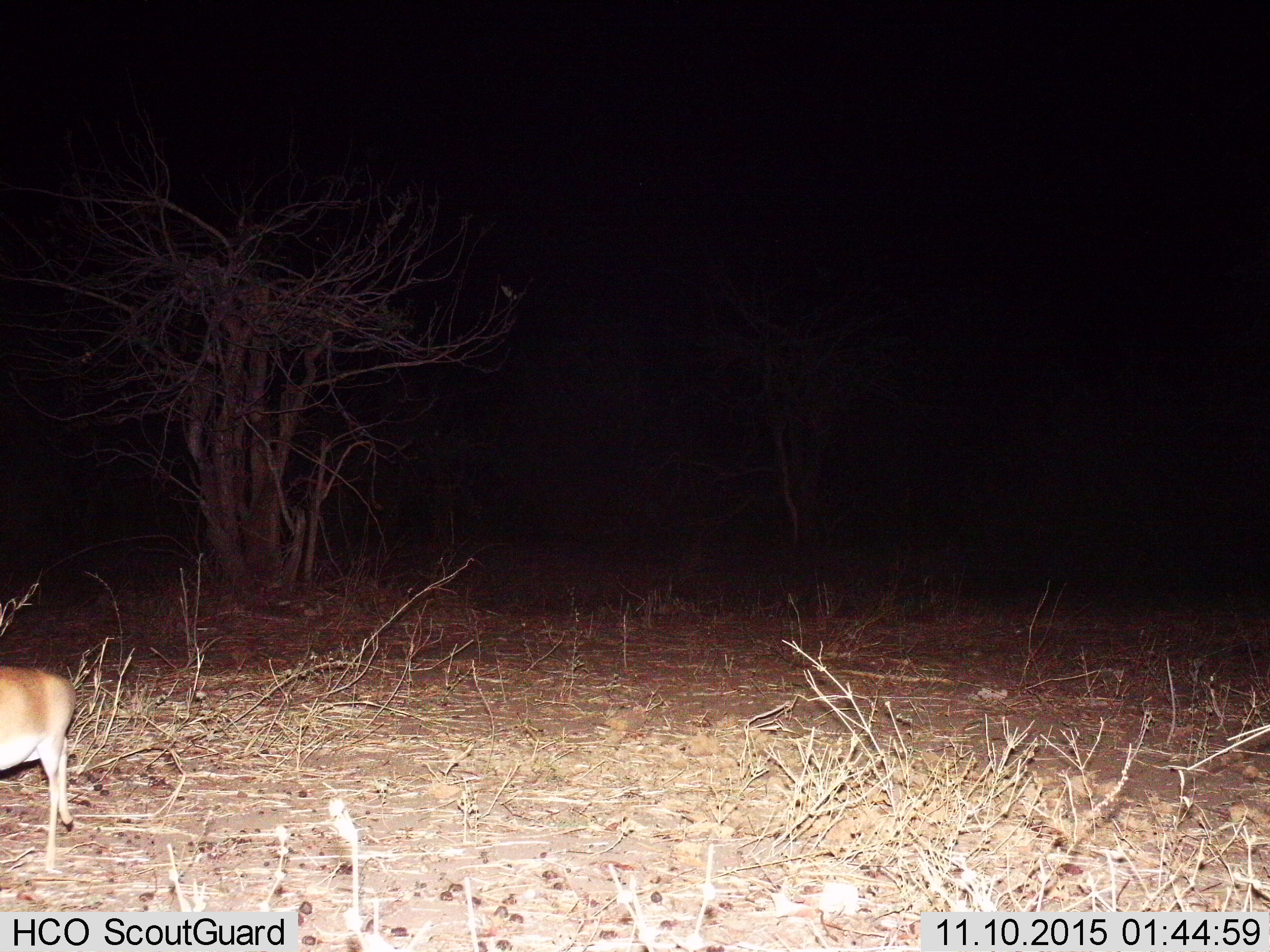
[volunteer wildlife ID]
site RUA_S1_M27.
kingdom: Animalia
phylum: Chordata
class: Mammalia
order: Artiodactyla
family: Bovidae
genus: Madoqua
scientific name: Madoqua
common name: dik-dik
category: dikdik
Dikdik (dik-dik) (Madoqua), count 1. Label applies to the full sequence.